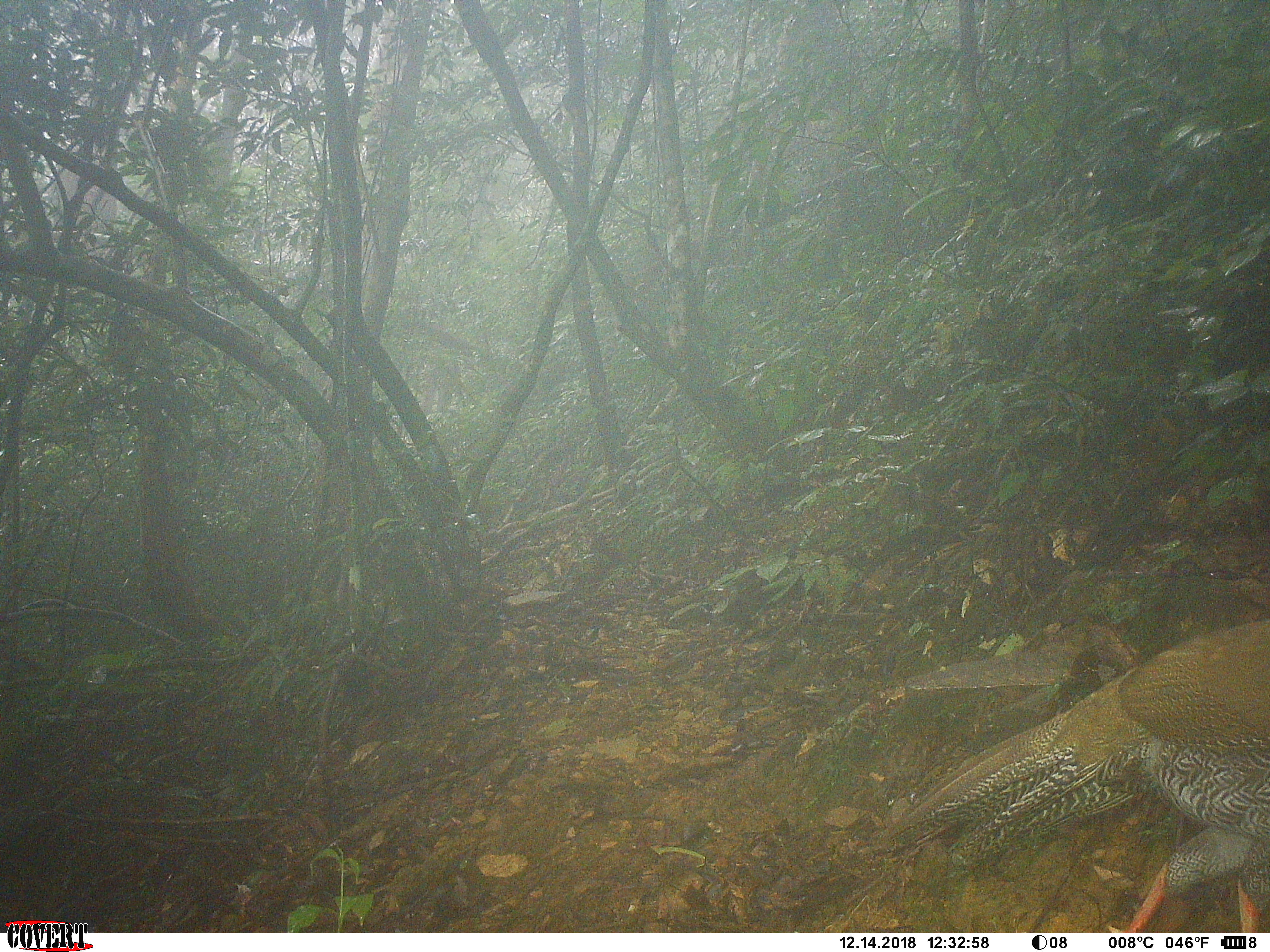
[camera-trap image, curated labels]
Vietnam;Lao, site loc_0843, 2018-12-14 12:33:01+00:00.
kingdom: Animalia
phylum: Chordata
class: Aves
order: Galliformes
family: Phasianidae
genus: Lophura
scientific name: Lophura nycthemera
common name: silver pheasant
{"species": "silver pheasant (Lophura nycthemera)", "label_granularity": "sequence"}